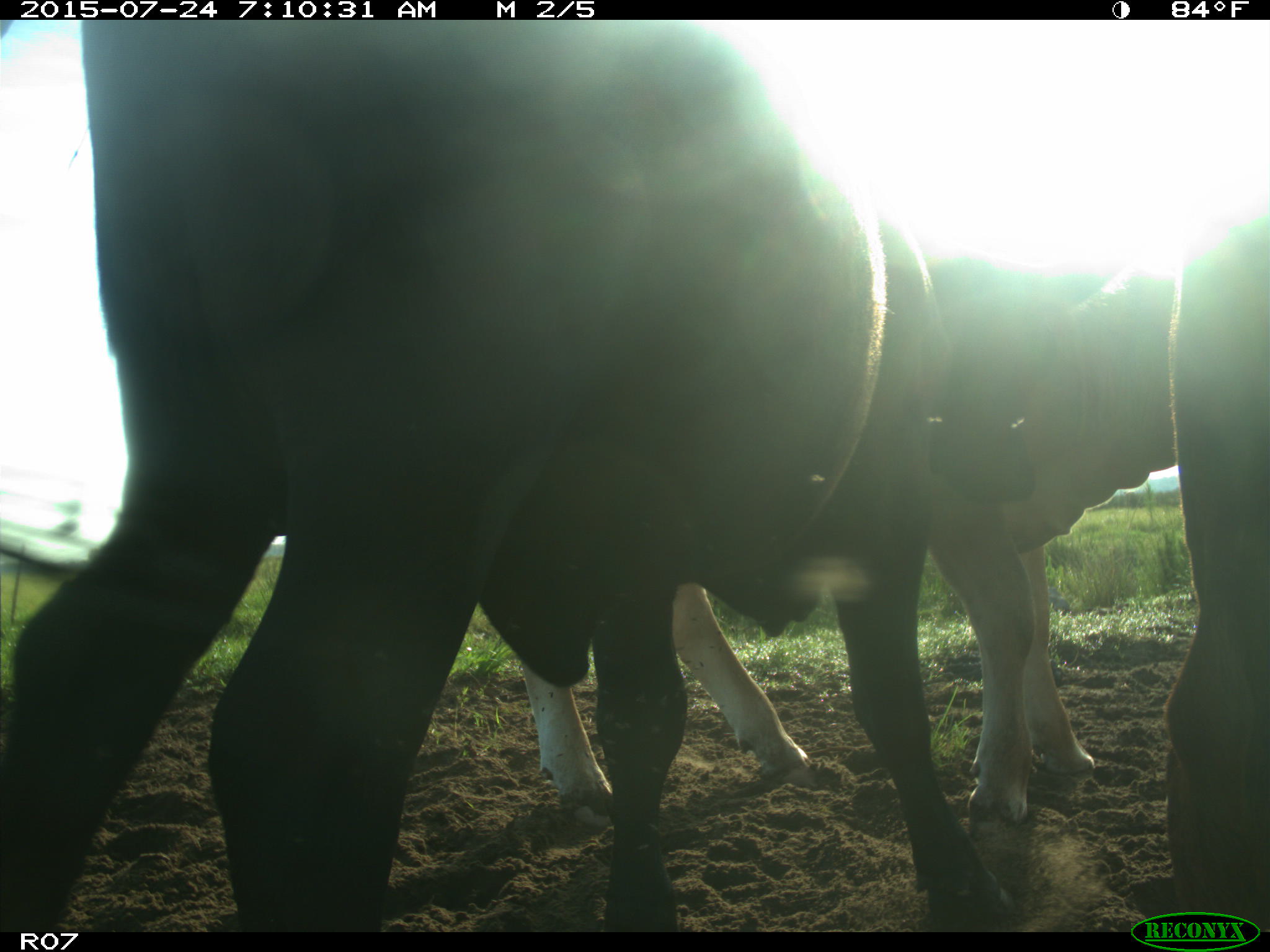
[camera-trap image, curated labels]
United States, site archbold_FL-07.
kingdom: Animalia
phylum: Chordata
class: Mammalia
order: Artiodactyla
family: Bovidae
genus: Bos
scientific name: Bos taurus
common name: domestic cow